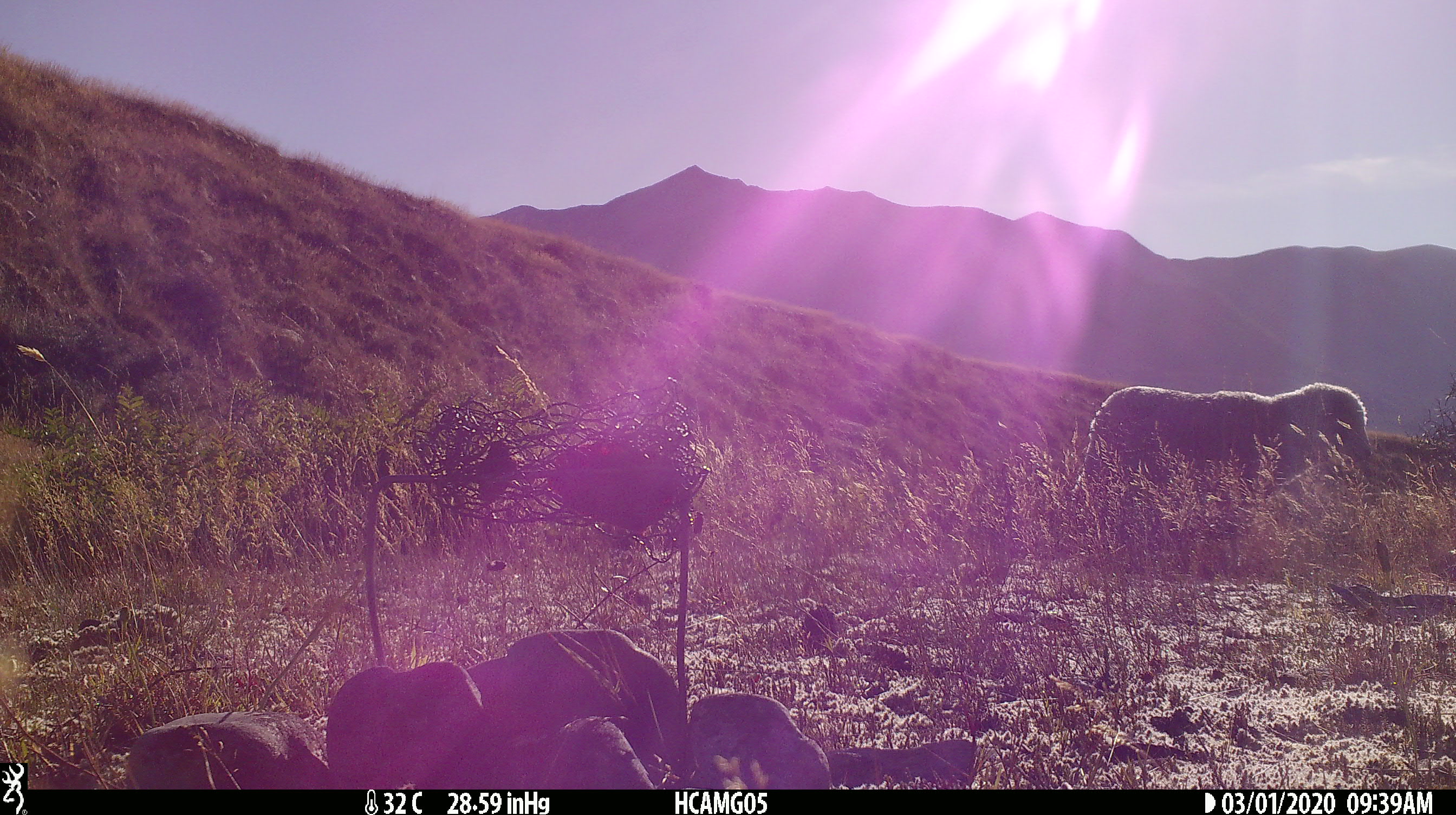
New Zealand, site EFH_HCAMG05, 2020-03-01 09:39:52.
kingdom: Animalia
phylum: Chordata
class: Mammalia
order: Artiodactyla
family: Bovidae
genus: Ovis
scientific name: Ovis aries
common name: domestic sheep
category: sheep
Sheep (domestic sheep) (Ovis aries).